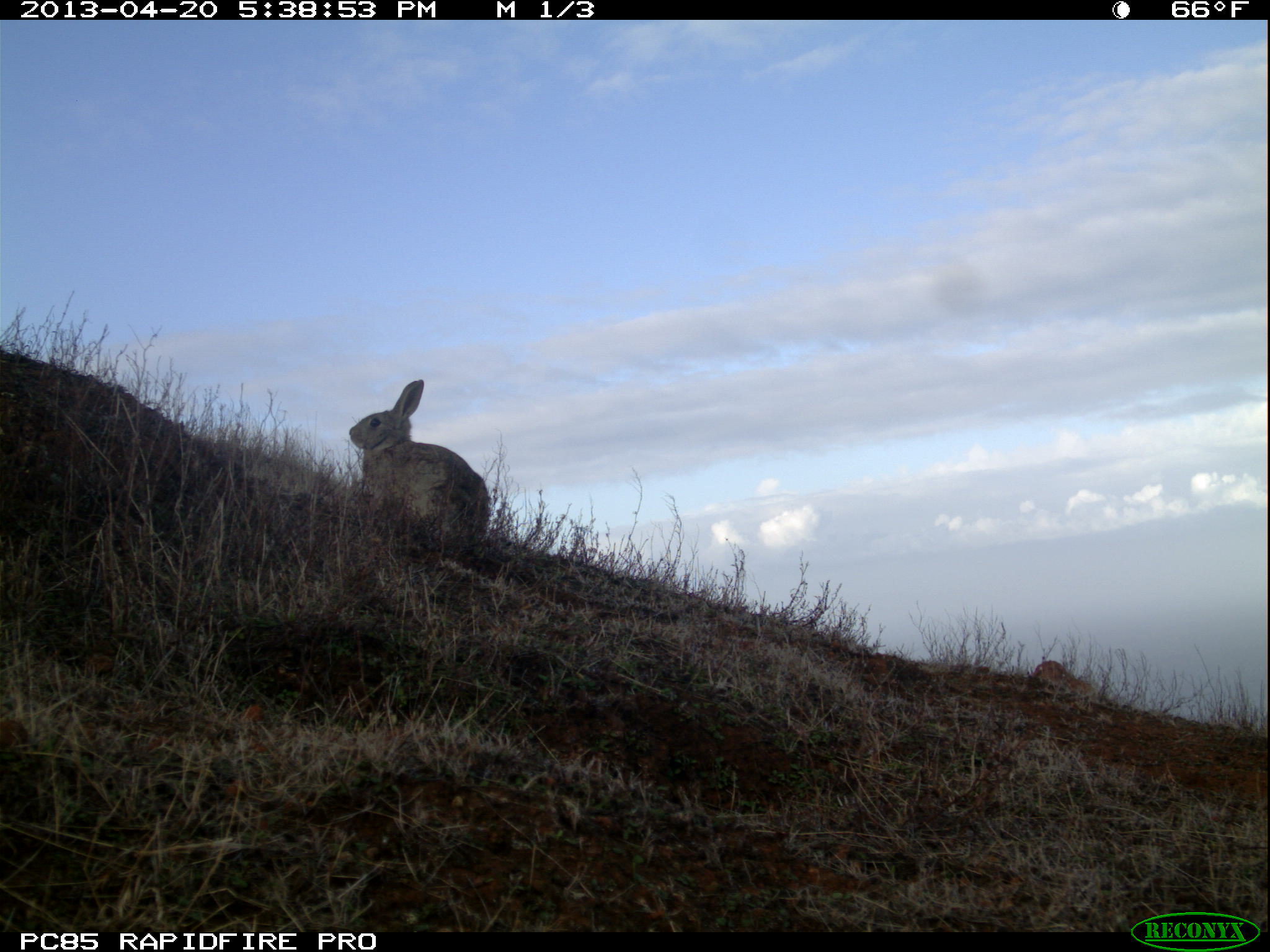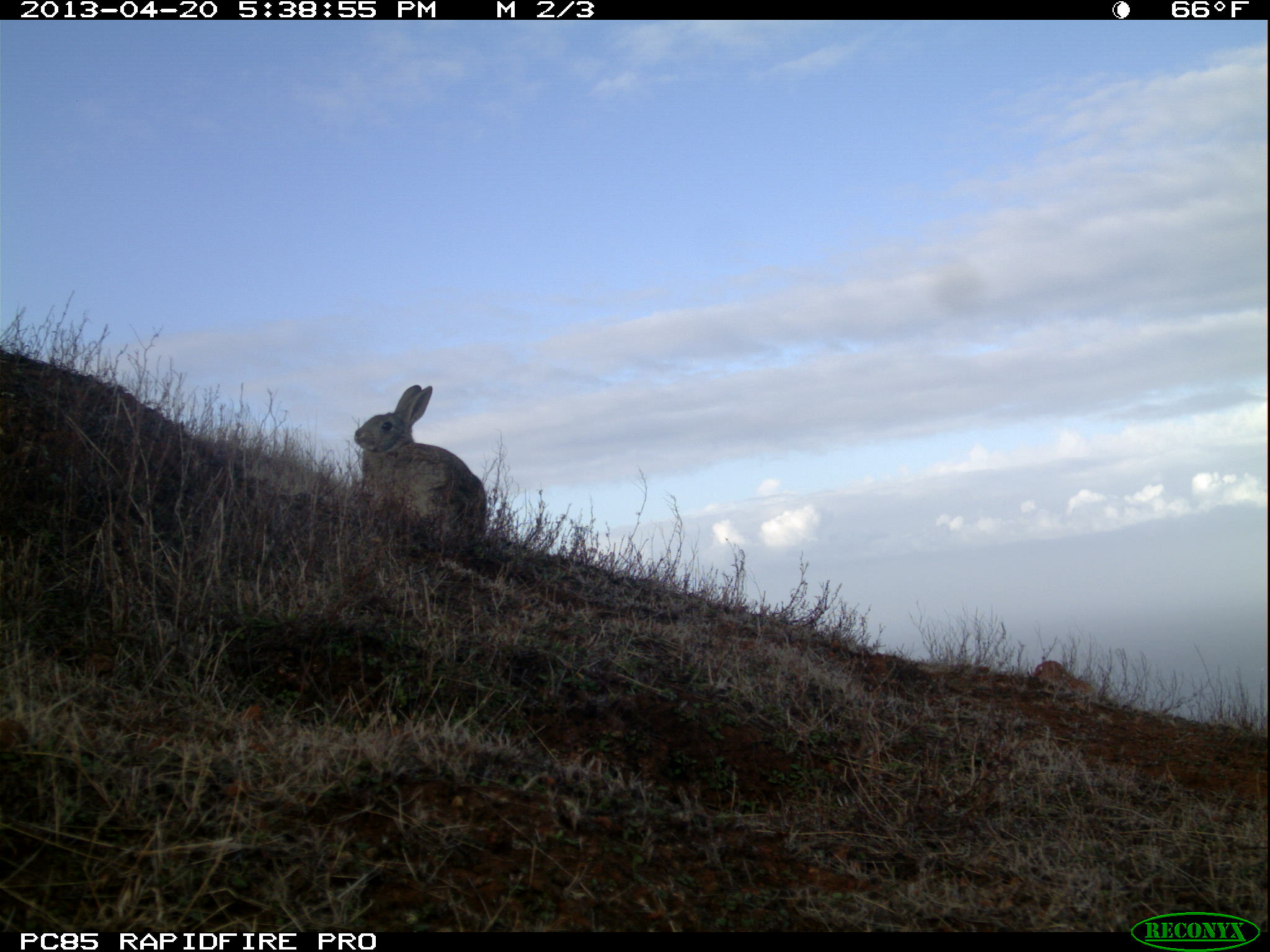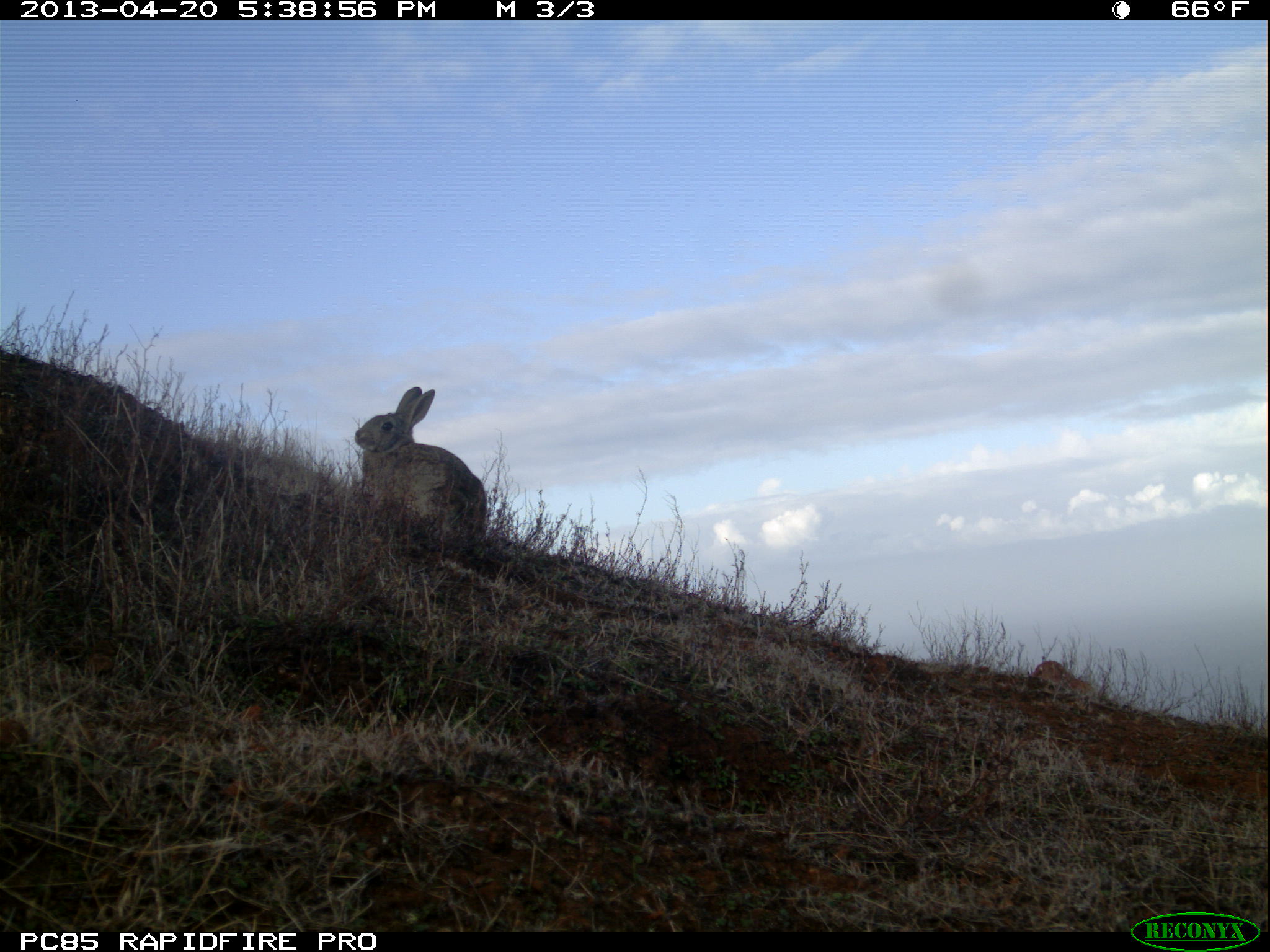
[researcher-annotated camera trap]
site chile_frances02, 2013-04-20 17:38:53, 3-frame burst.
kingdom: Animalia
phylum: Chordata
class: Mammalia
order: Lagomorpha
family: Leporidae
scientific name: Leporidae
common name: rabbits and hares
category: rabbit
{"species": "rabbit (rabbits and hares) (Leporidae)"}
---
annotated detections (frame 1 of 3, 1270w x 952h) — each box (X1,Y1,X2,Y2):
rabbit: (344,380,492,550)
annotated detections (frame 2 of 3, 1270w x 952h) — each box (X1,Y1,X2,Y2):
rabbit: (348,384,487,548)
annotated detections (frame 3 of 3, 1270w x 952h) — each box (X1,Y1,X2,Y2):
rabbit: (348,385,487,547)